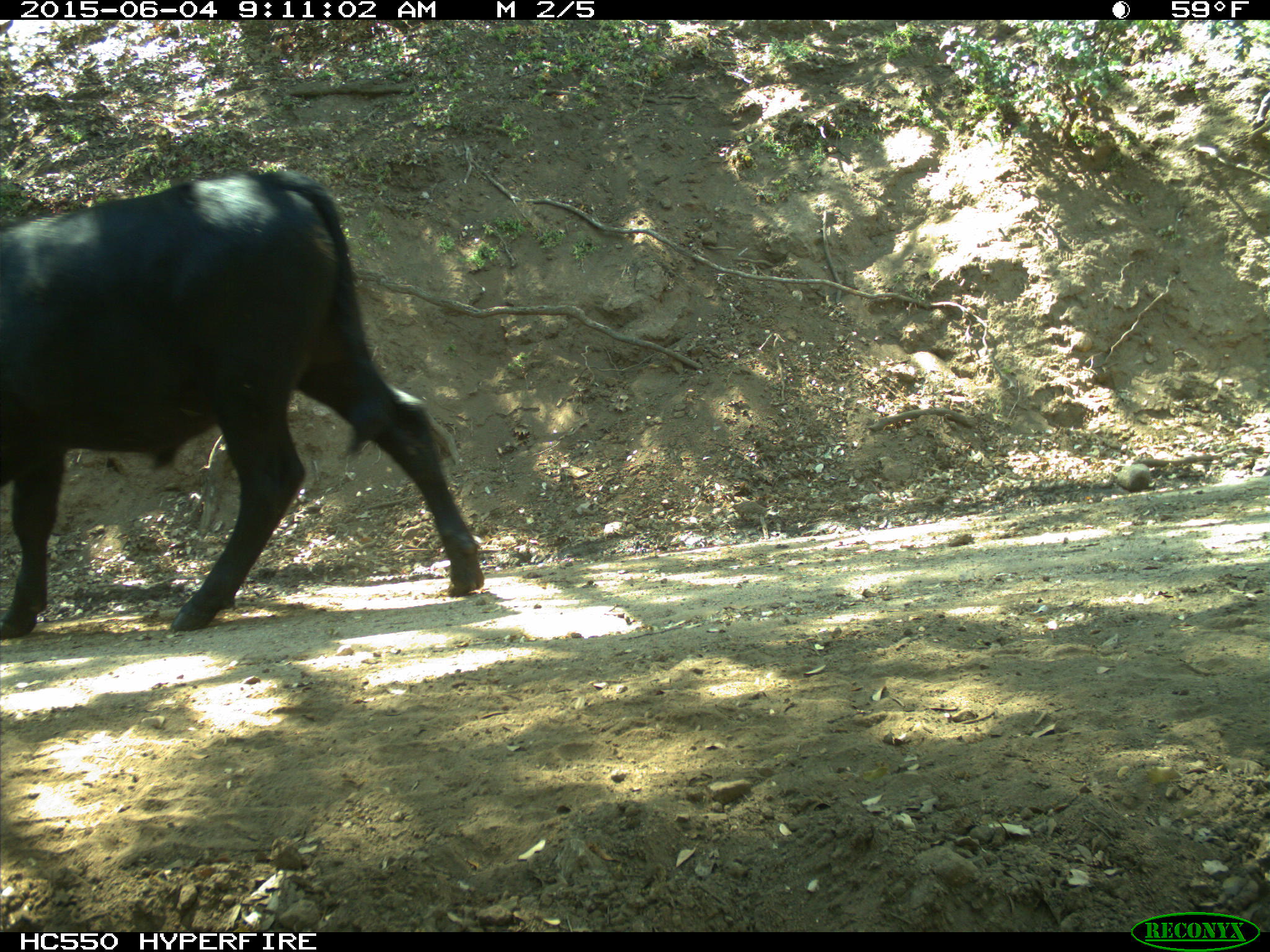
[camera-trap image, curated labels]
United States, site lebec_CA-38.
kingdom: Animalia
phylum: Chordata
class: Mammalia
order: Artiodactyla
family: Bovidae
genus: Bos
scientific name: Bos taurus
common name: domestic cow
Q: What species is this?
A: Bos taurus (domestic cow).